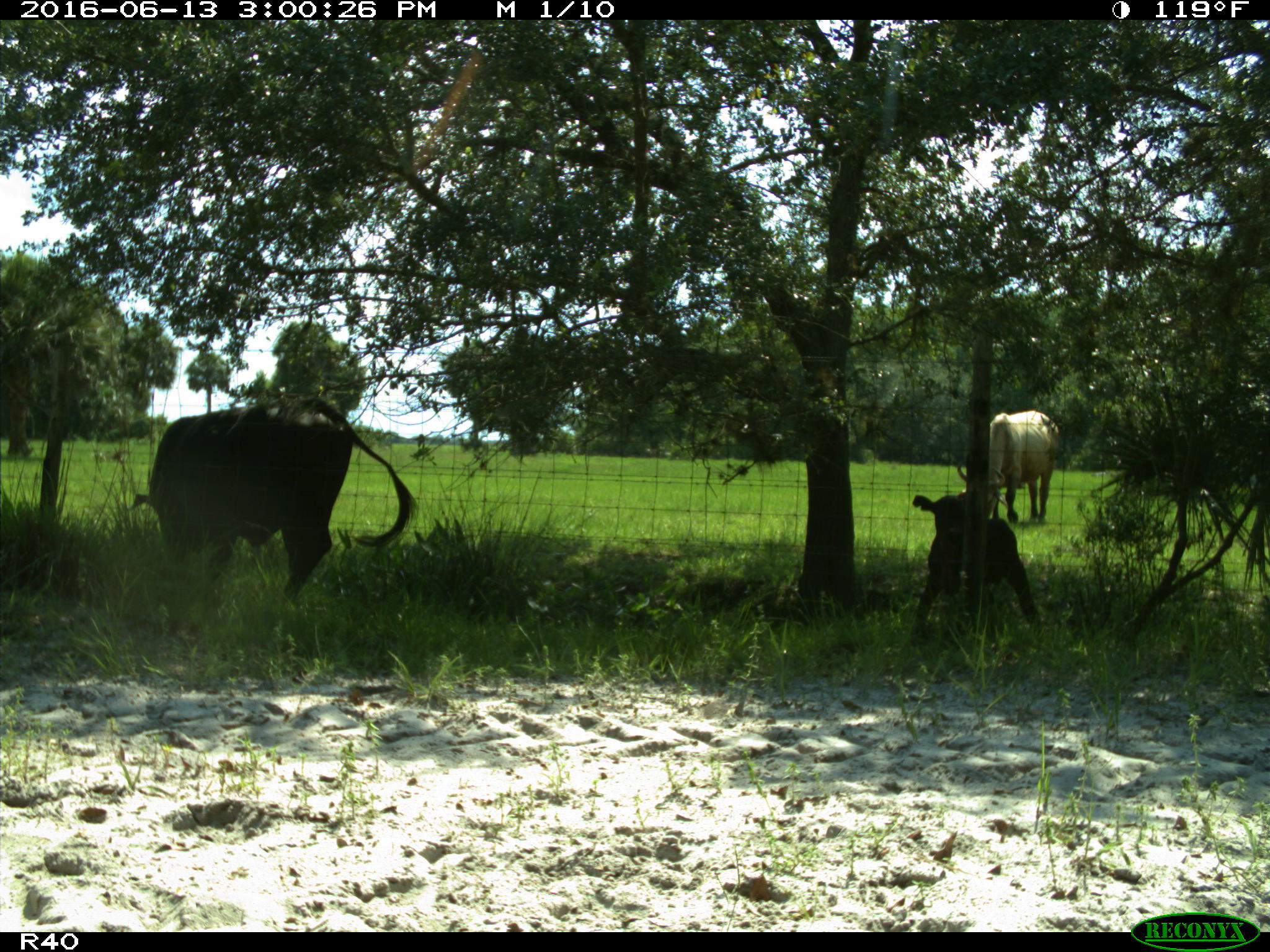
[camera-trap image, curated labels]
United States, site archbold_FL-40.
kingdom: Animalia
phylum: Chordata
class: Mammalia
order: Artiodactyla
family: Bovidae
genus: Bos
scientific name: Bos taurus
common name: domestic cow